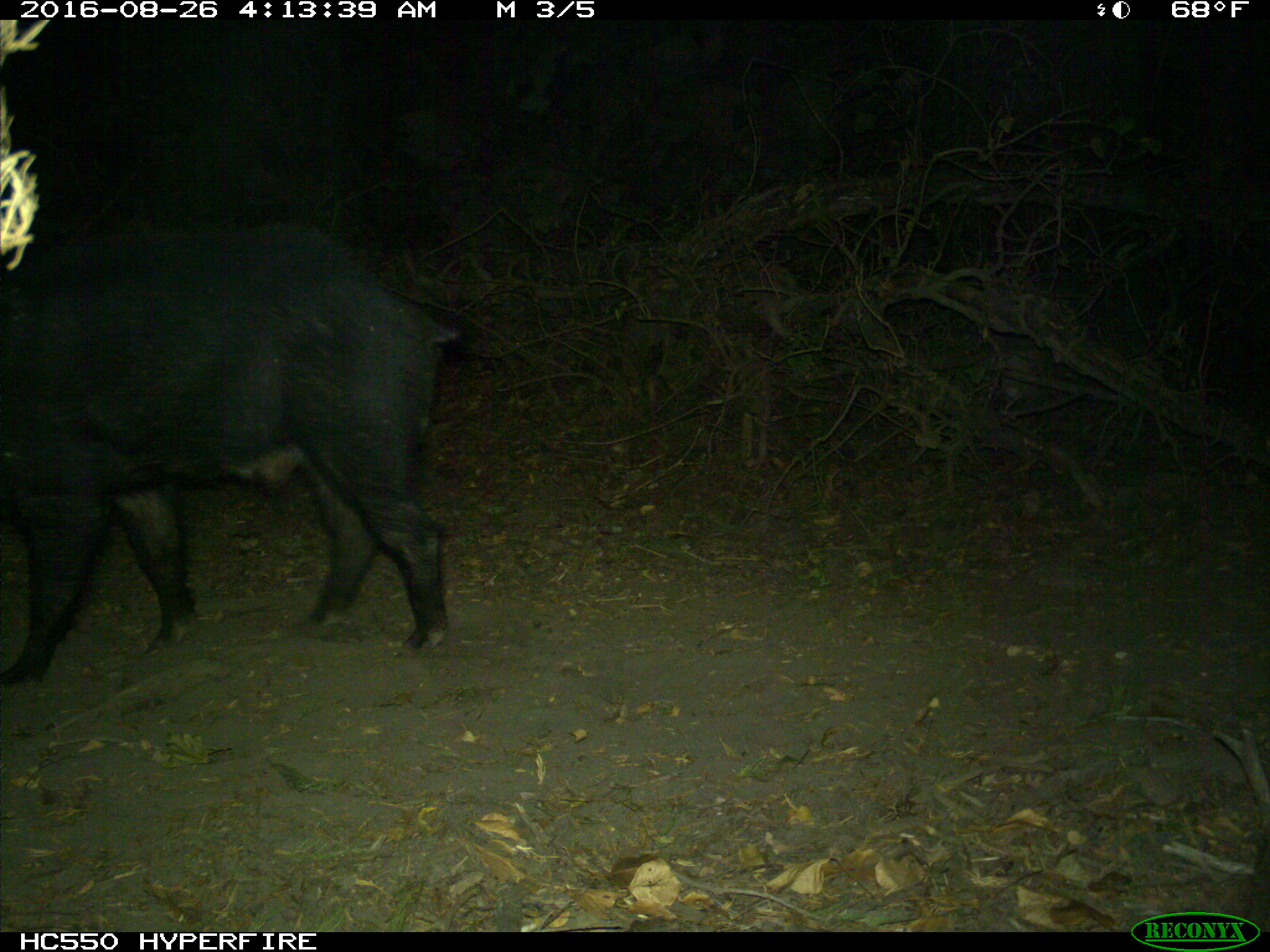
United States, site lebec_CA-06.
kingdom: Animalia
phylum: Chordata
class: Mammalia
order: Artiodactyla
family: Suidae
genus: Sus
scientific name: Sus scrofa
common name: wild boar